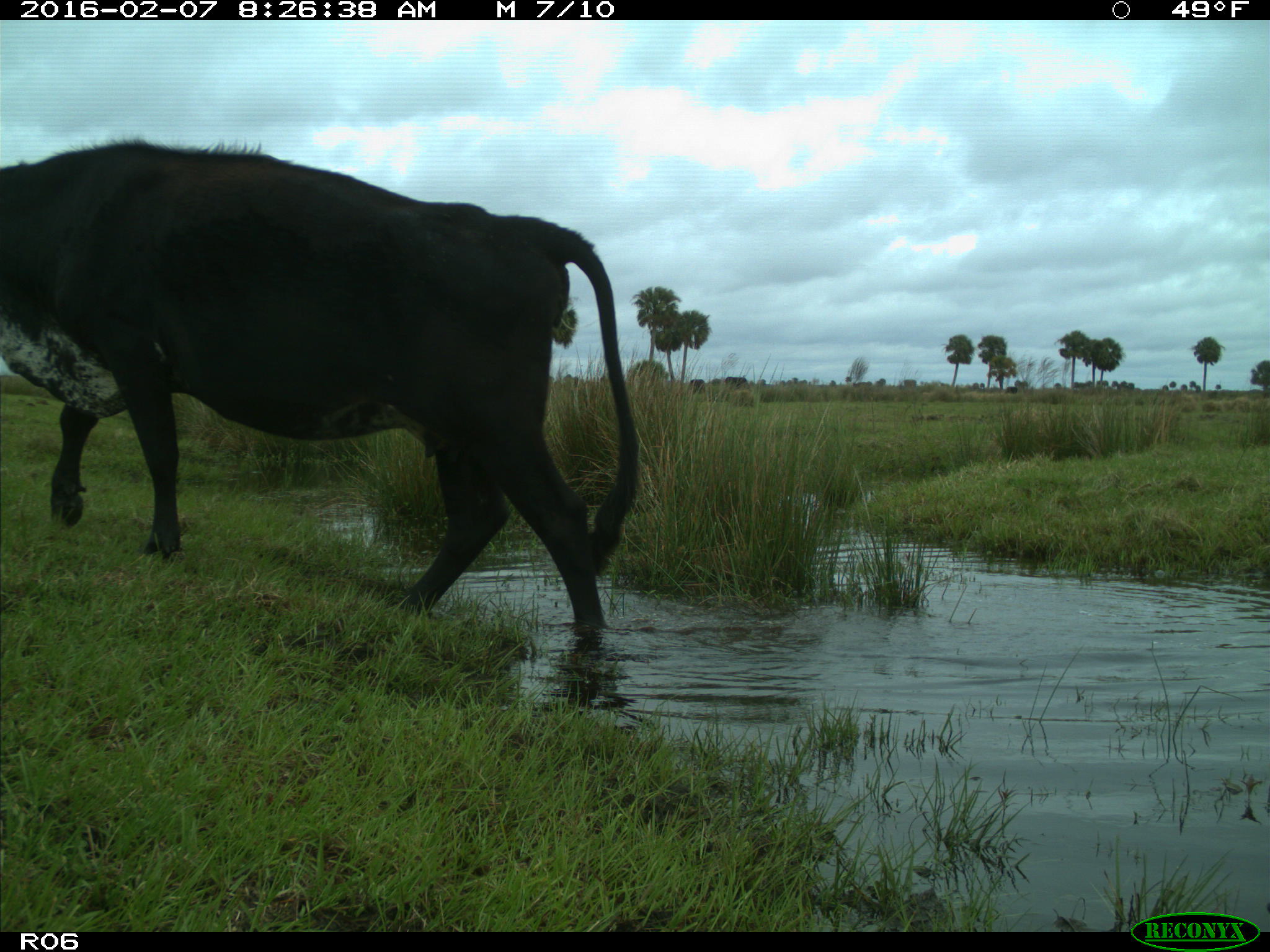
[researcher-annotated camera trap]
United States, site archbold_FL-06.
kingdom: Animalia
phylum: Chordata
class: Mammalia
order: Artiodactyla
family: Bovidae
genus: Bos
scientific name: Bos taurus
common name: domestic cow